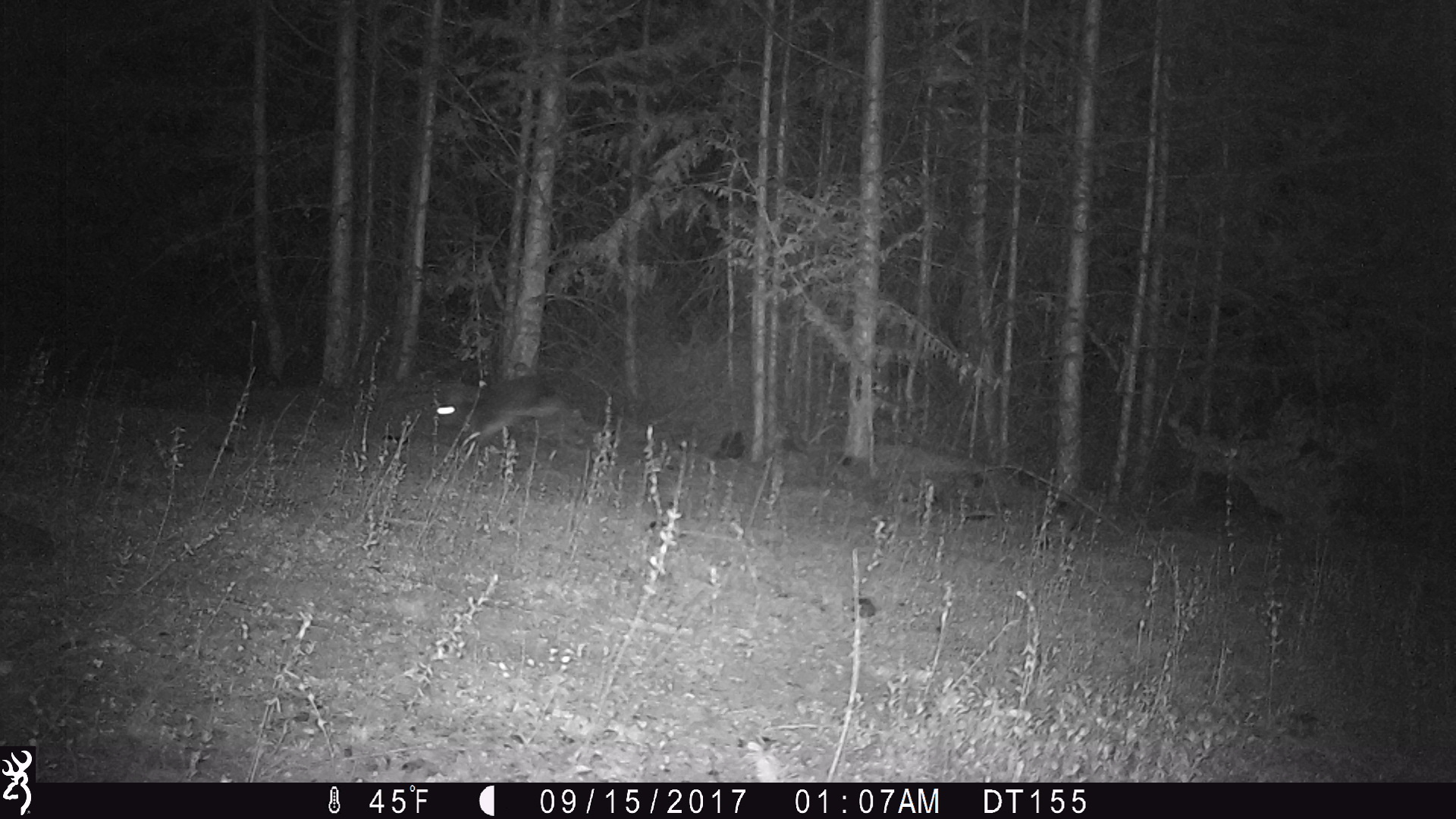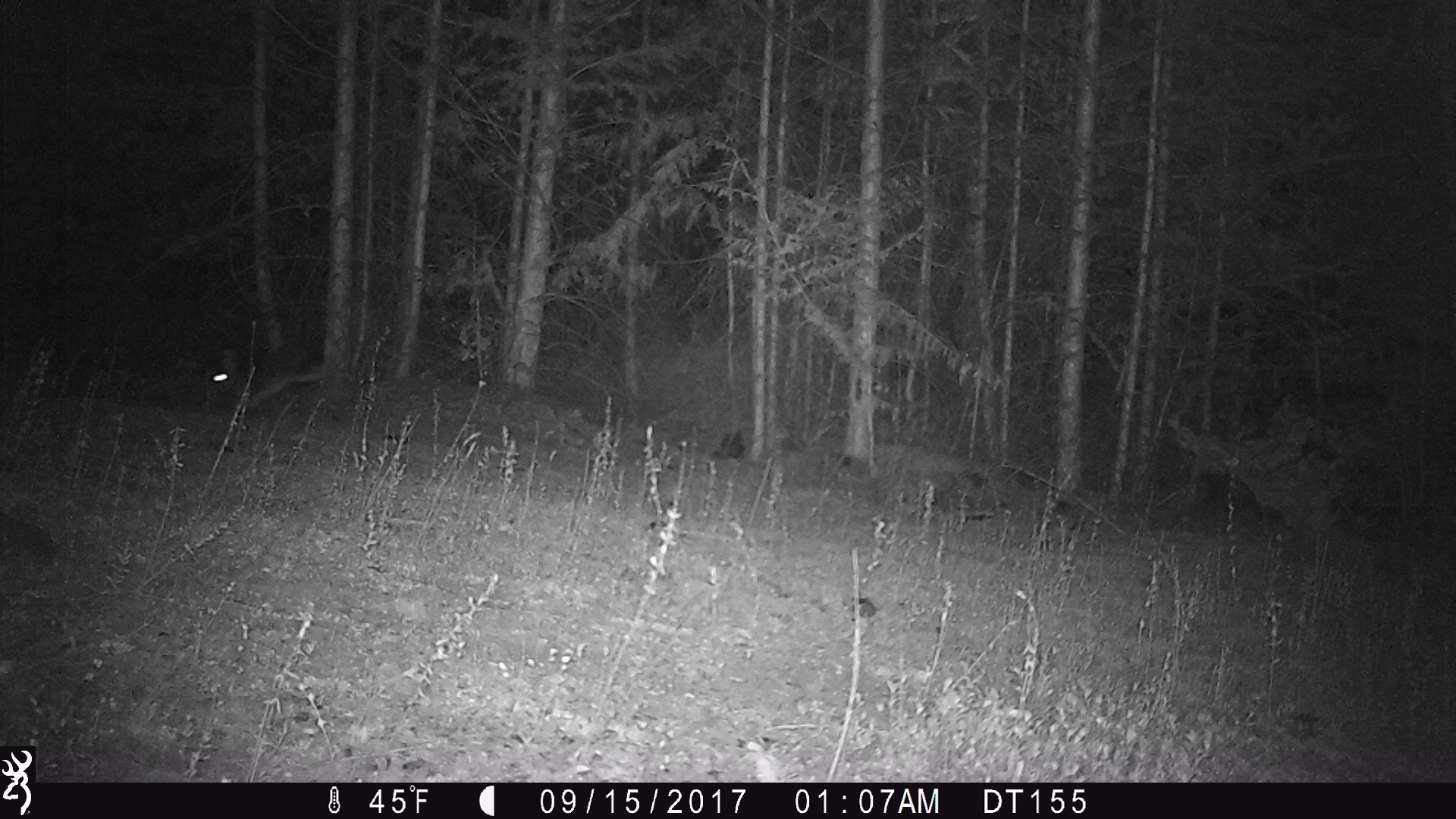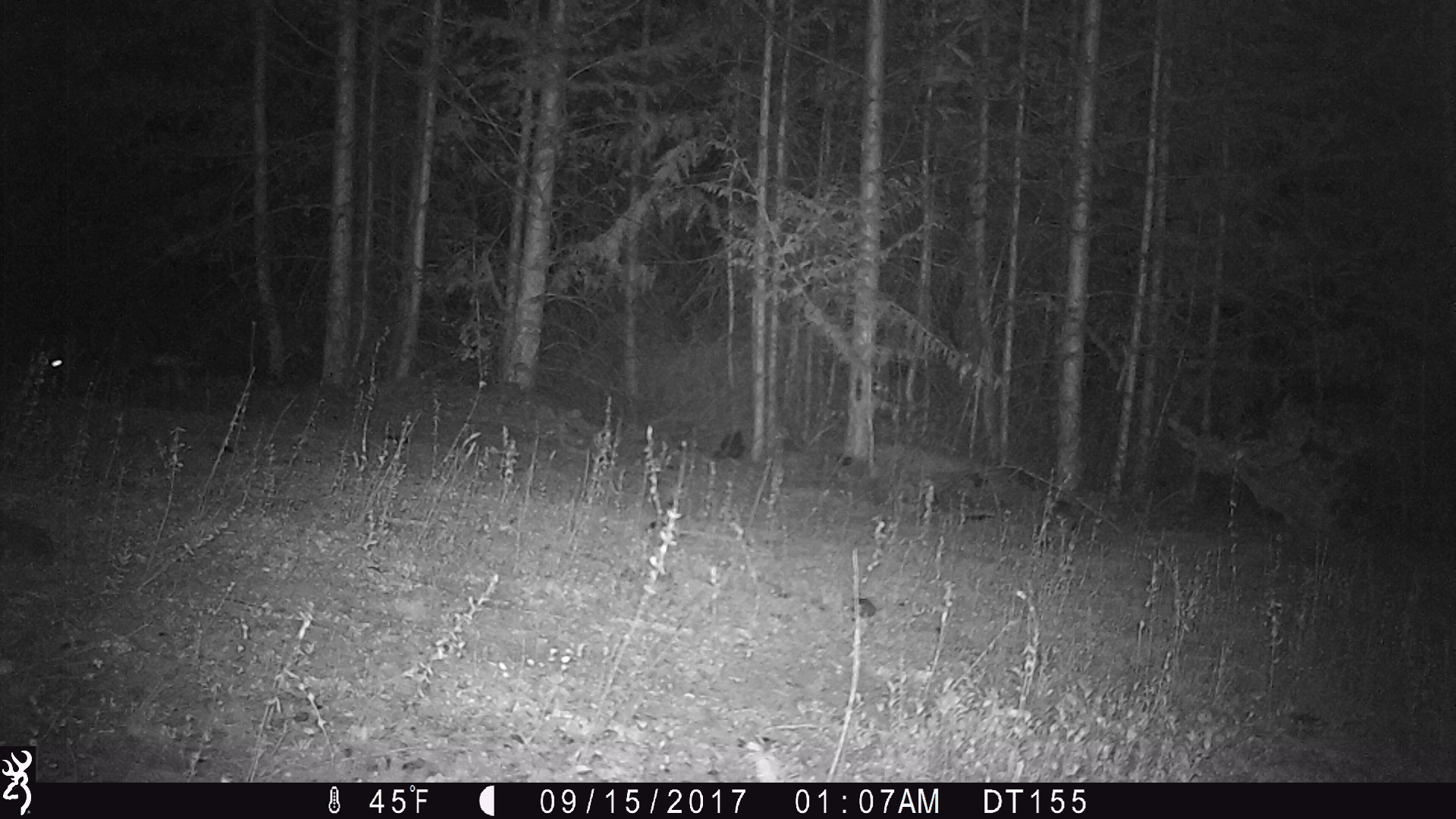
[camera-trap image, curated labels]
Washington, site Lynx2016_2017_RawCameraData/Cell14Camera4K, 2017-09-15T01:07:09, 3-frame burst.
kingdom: Animalia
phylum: Chordata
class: Mammalia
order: Lagomorpha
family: Leporidae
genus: Lepus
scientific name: Lepus americanus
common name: snowshoe hare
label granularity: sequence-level